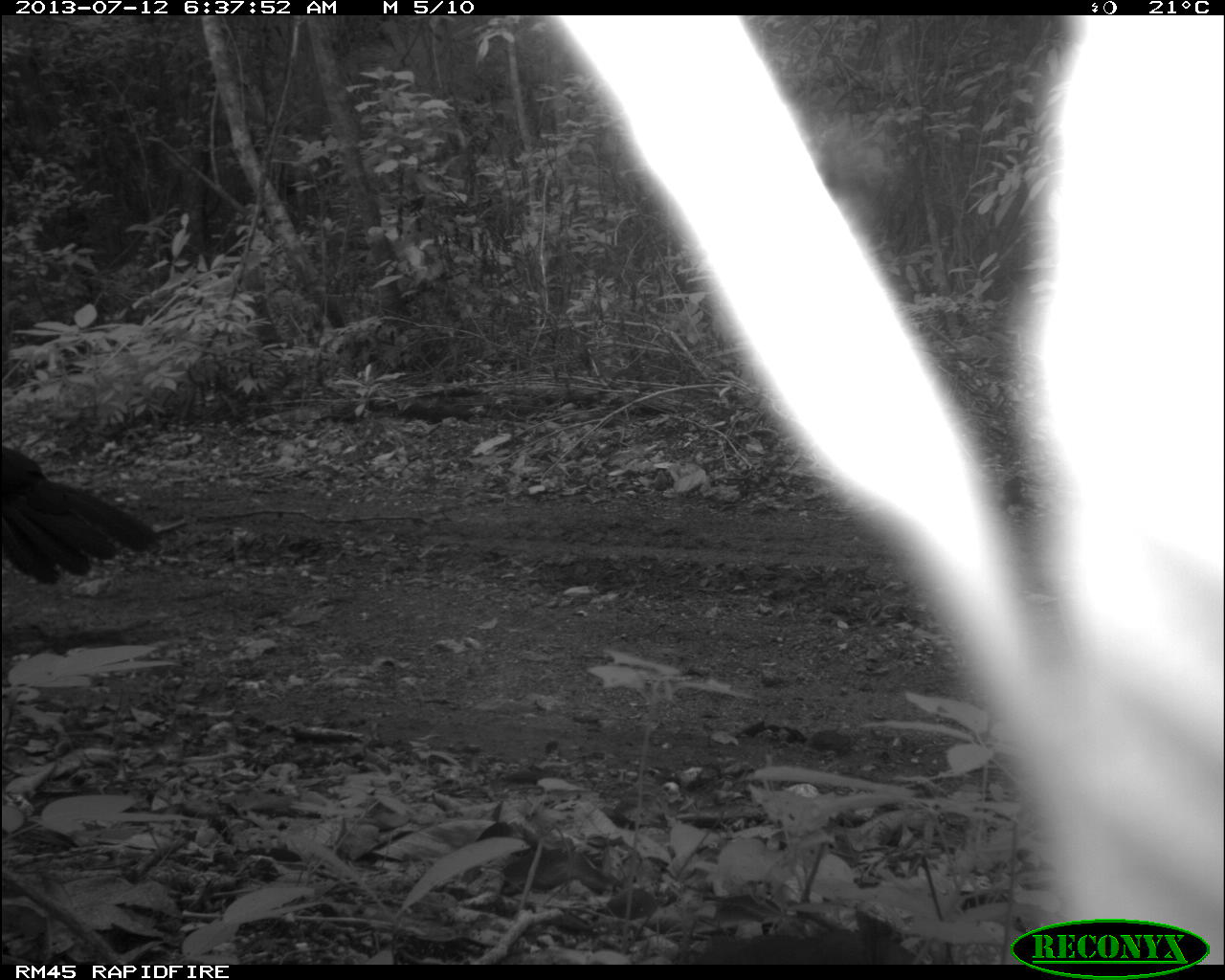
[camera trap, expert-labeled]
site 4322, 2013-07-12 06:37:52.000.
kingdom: Animalia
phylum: Chordata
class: Aves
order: Galliformes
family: Cracidae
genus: Crax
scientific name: Crax rubra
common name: great curassow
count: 1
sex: male